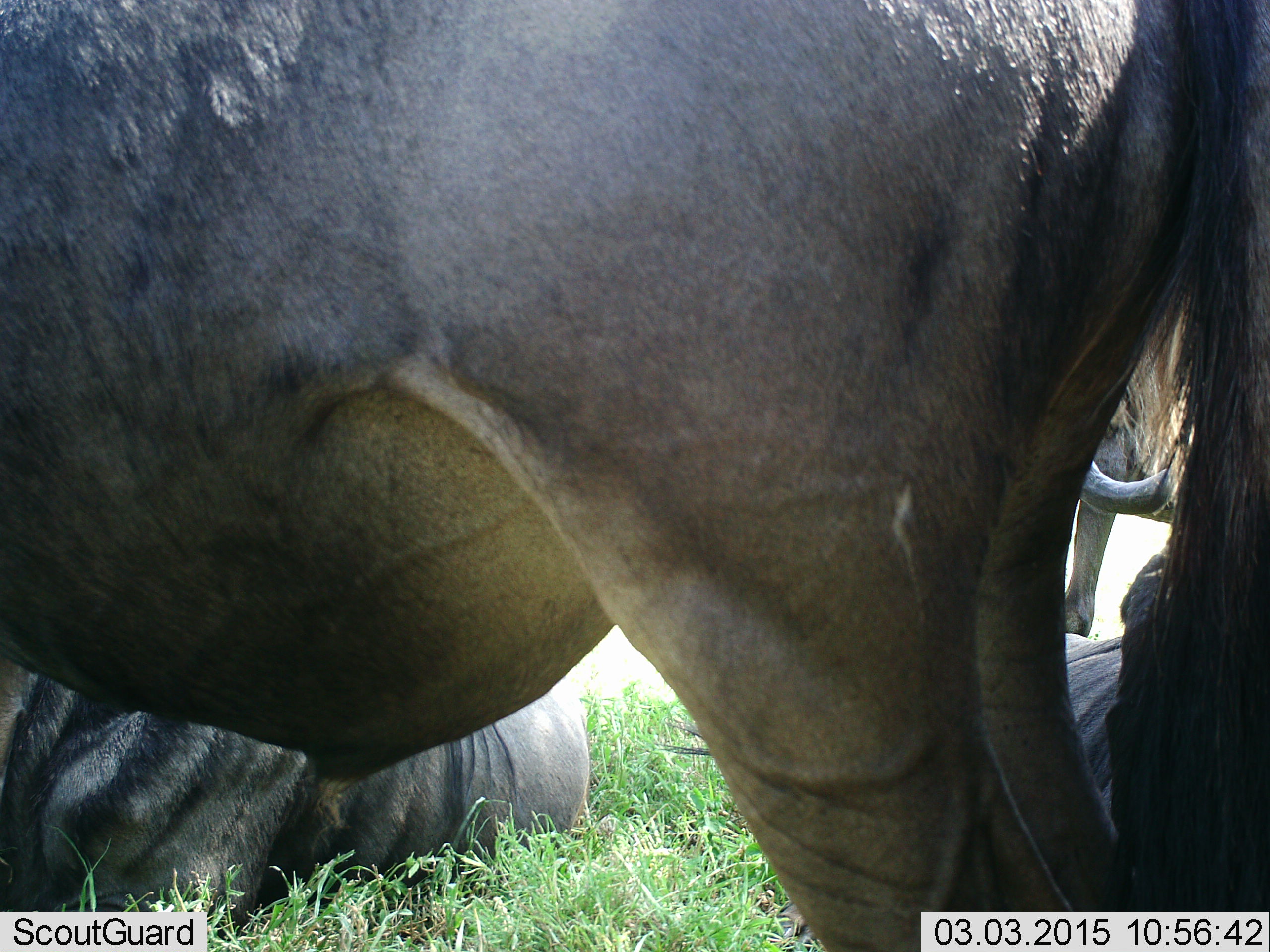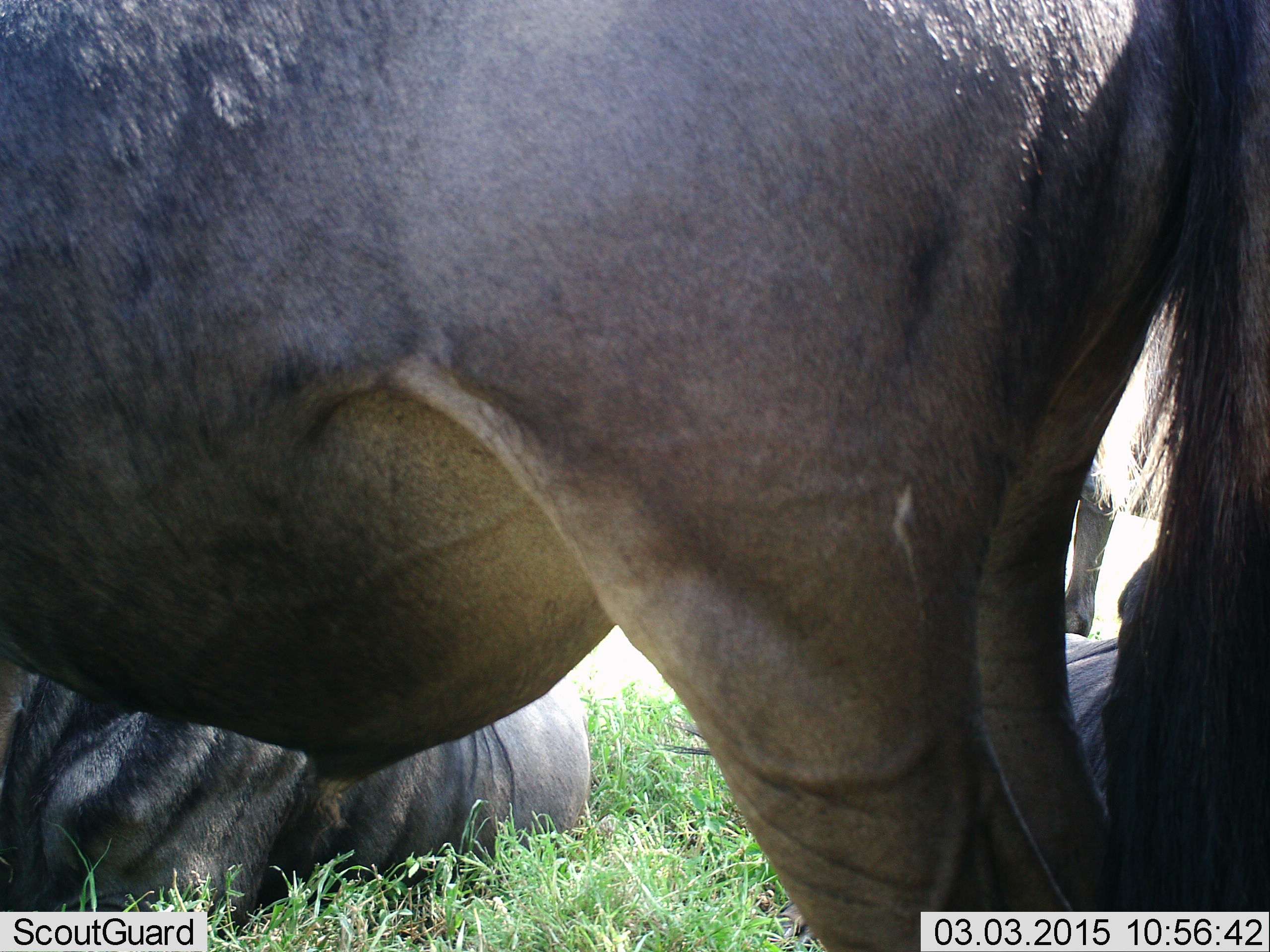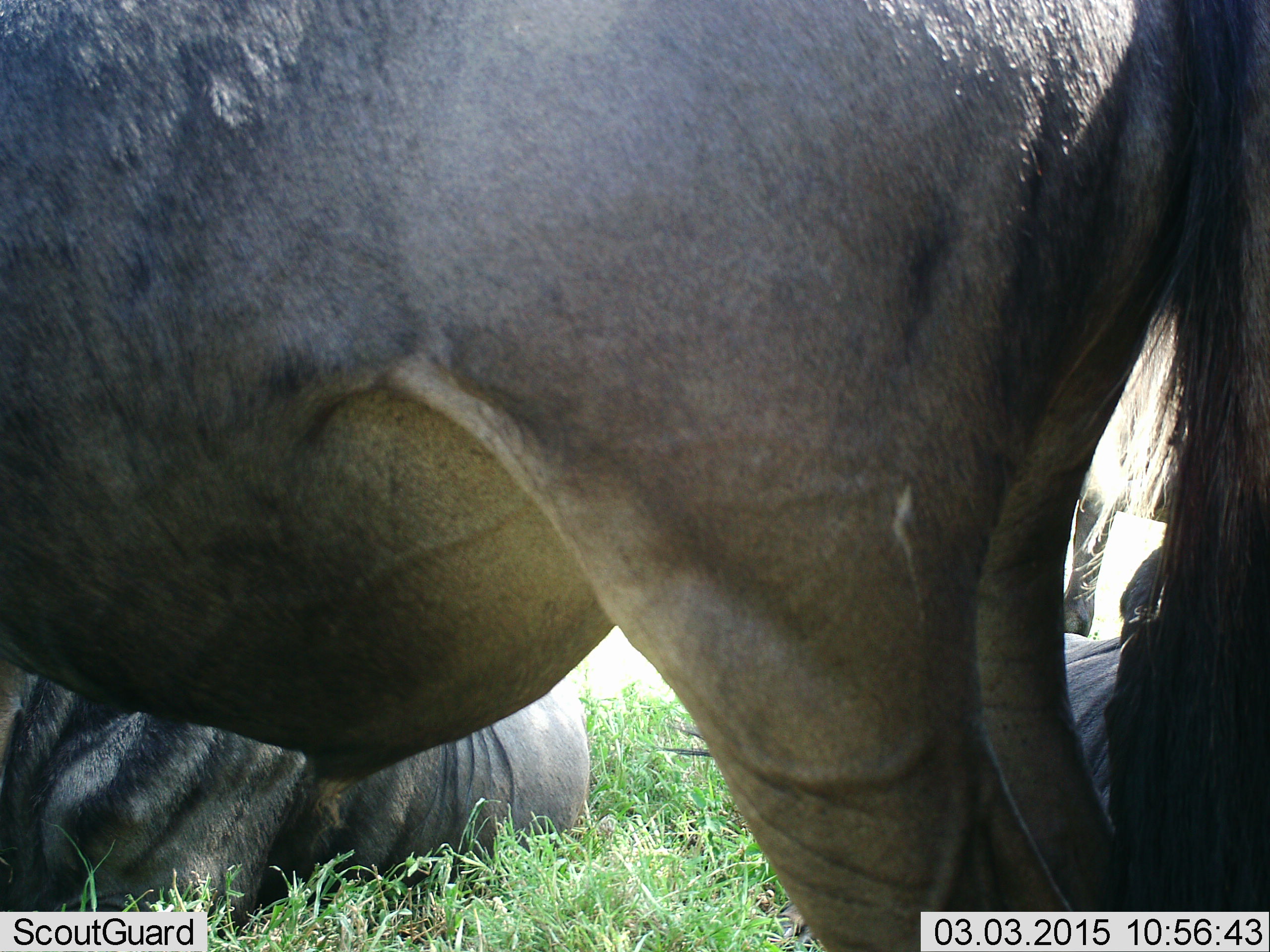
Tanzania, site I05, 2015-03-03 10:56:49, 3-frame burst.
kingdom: Animalia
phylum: Chordata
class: Mammalia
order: Artiodactyla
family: Bovidae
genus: Connochaetes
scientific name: Connochaetes taurinus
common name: blue wildebeest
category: wildebeest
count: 4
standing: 80%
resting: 100%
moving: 0%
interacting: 0%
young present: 0%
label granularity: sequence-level